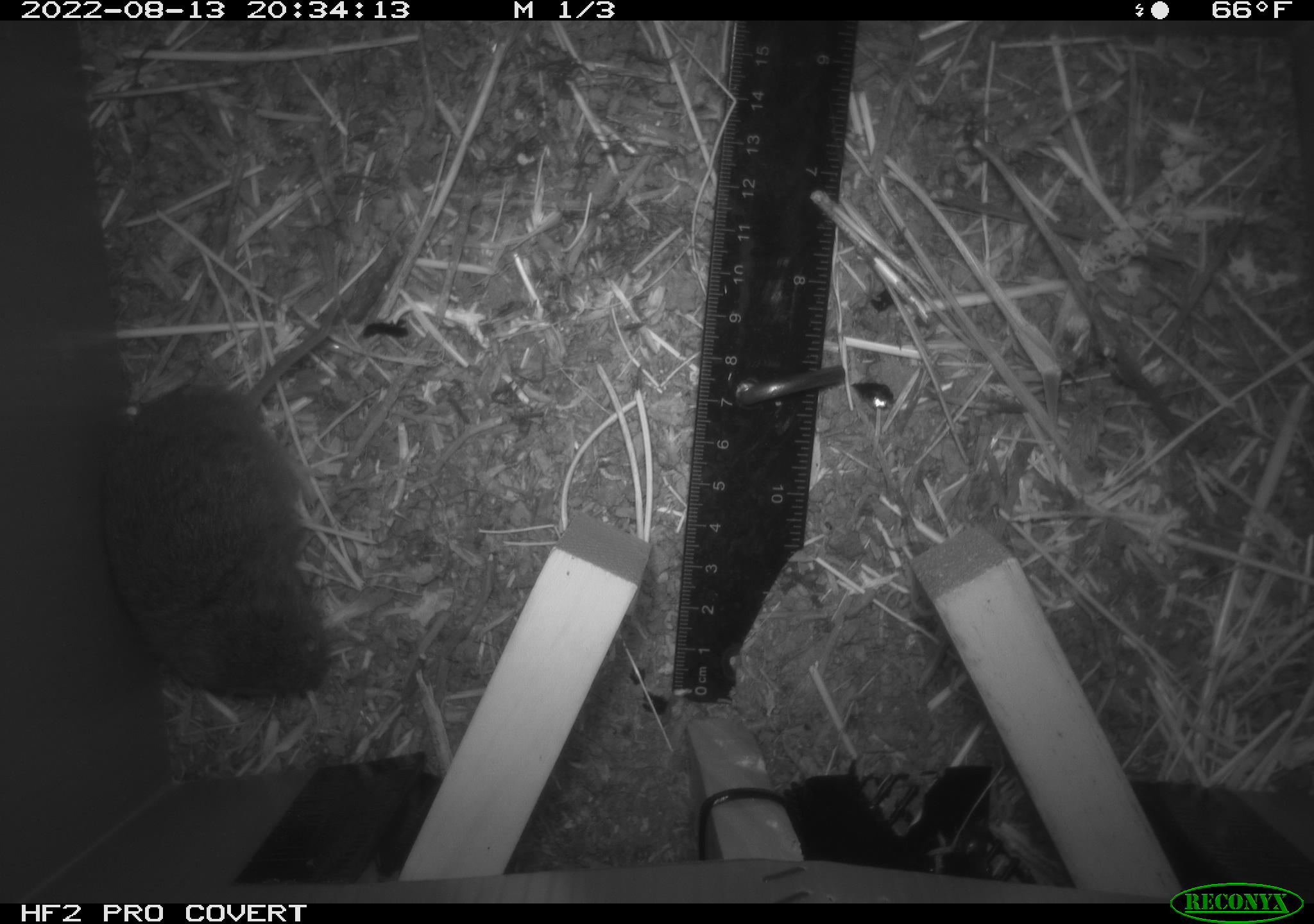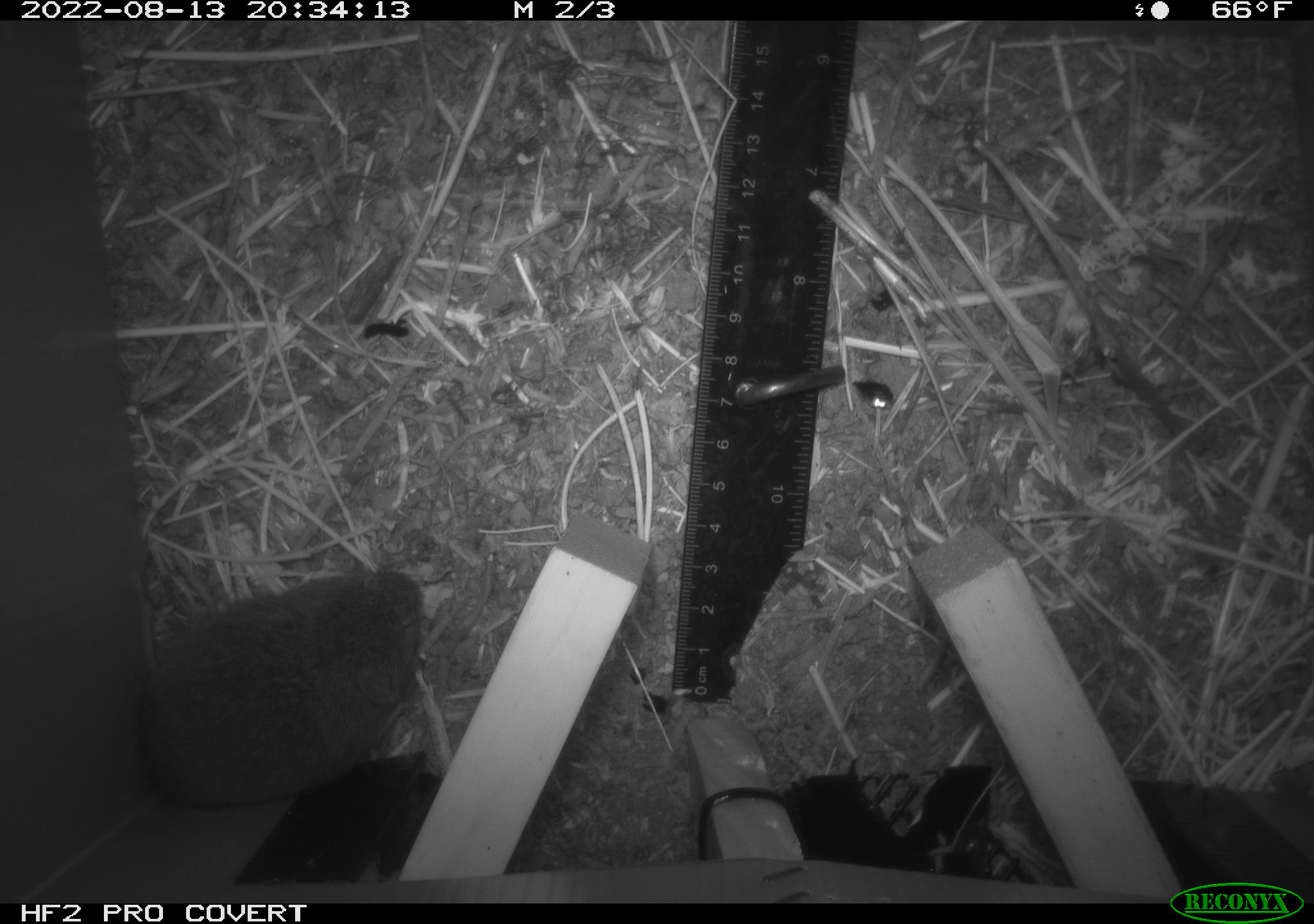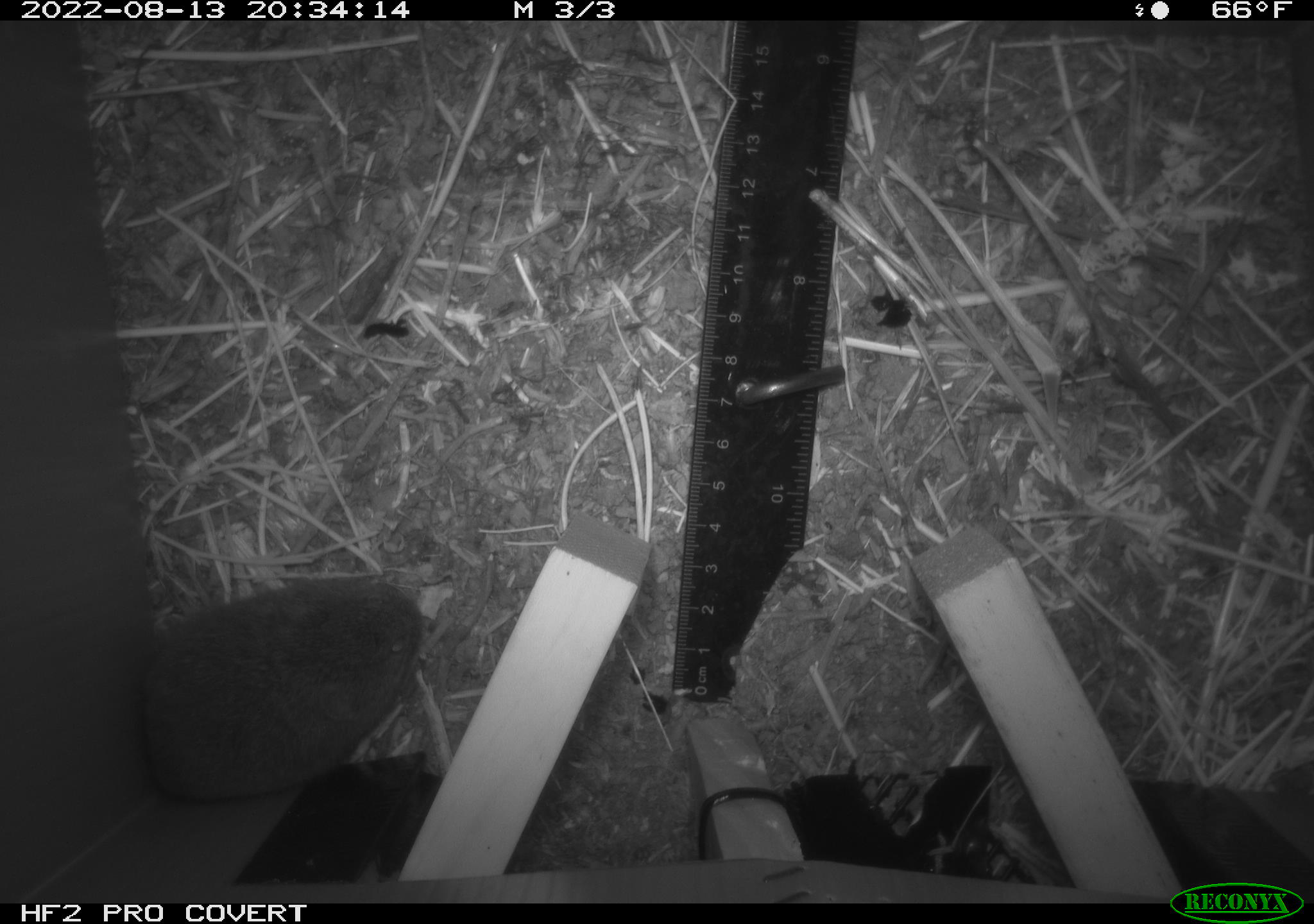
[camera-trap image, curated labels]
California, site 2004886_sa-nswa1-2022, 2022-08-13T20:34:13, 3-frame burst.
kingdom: Animalia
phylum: Chordata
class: Mammalia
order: Rodentia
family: Cricetidae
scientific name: Cricetidae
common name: hamsters, voles, lemmings, and allies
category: cricetidae family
Cricetidae family (hamsters, voles, lemmings, and allies) (Cricetidae).